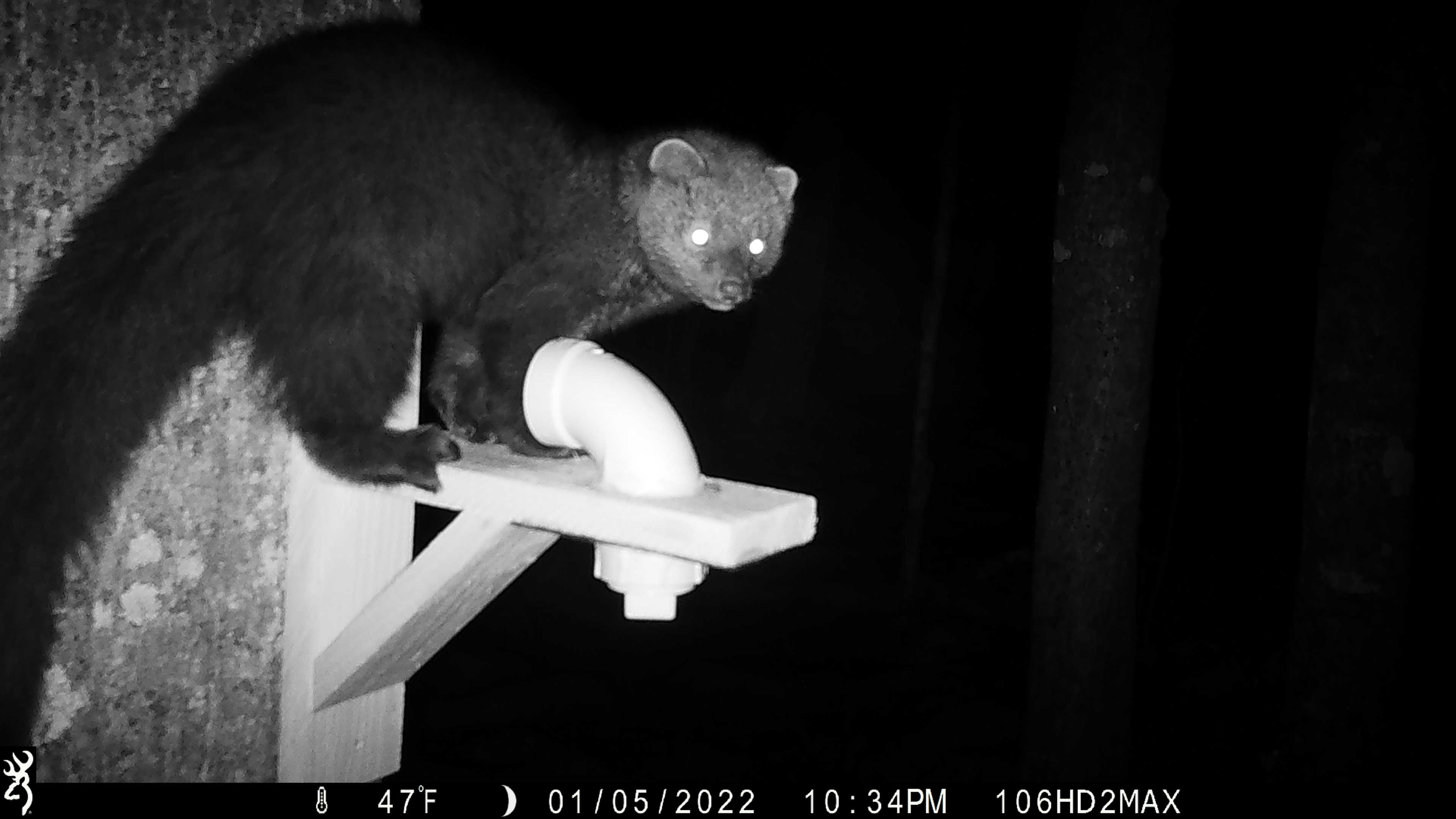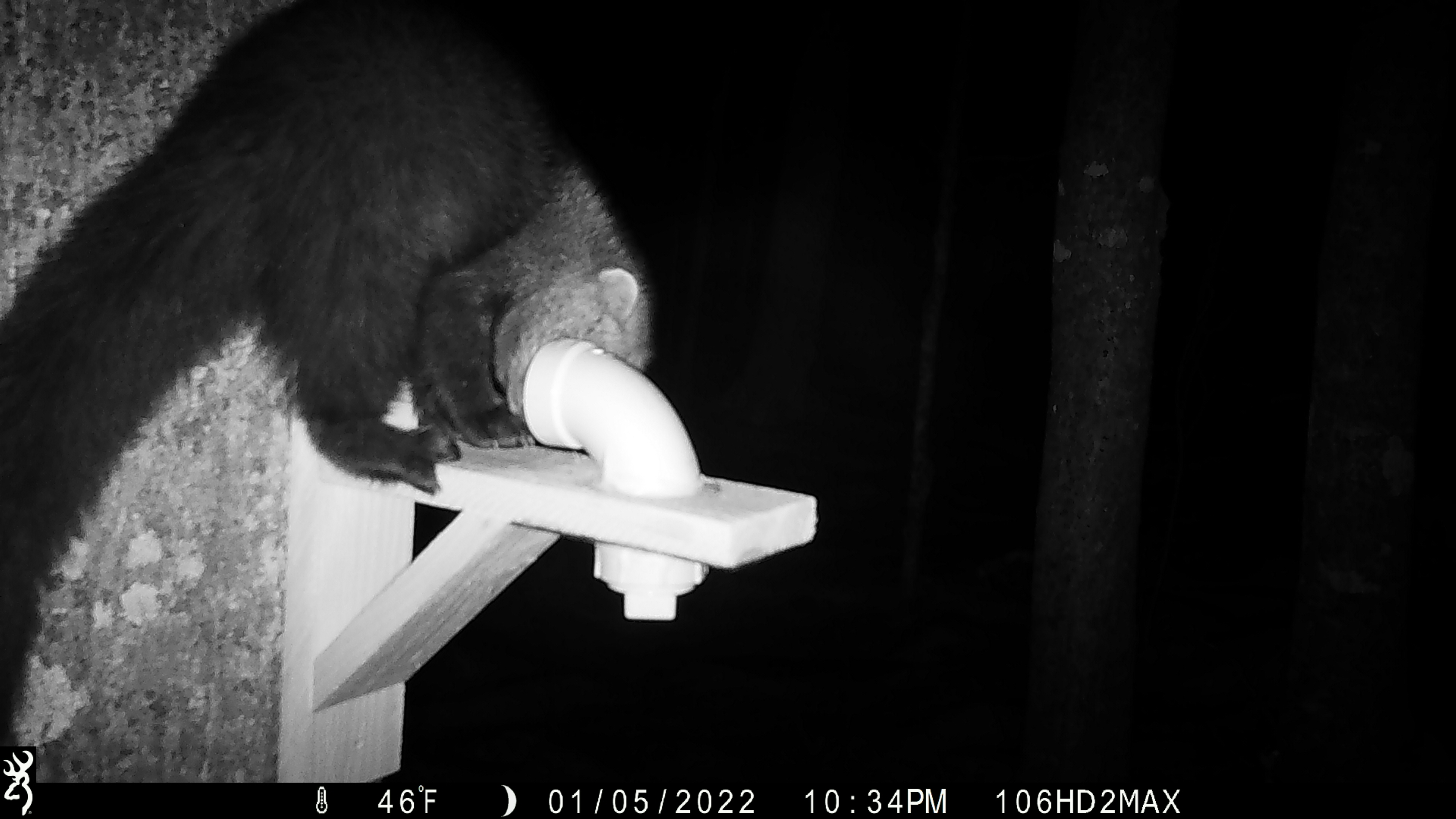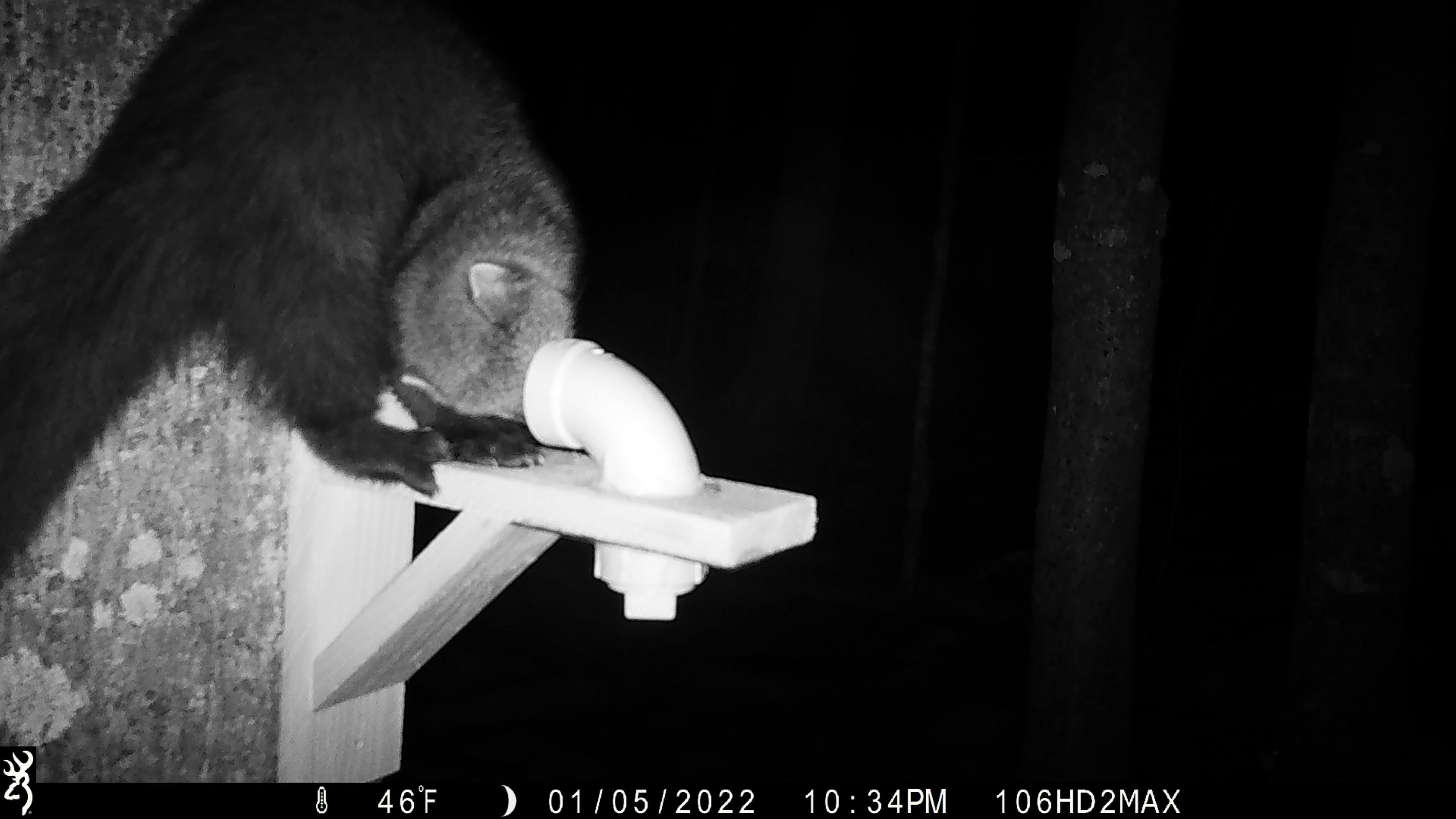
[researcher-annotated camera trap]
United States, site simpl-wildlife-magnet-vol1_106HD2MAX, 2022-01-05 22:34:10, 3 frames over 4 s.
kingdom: Animalia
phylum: Chordata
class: Mammalia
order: Carnivora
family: Mustelidae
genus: Pekania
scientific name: Pekania pennanti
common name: fisher